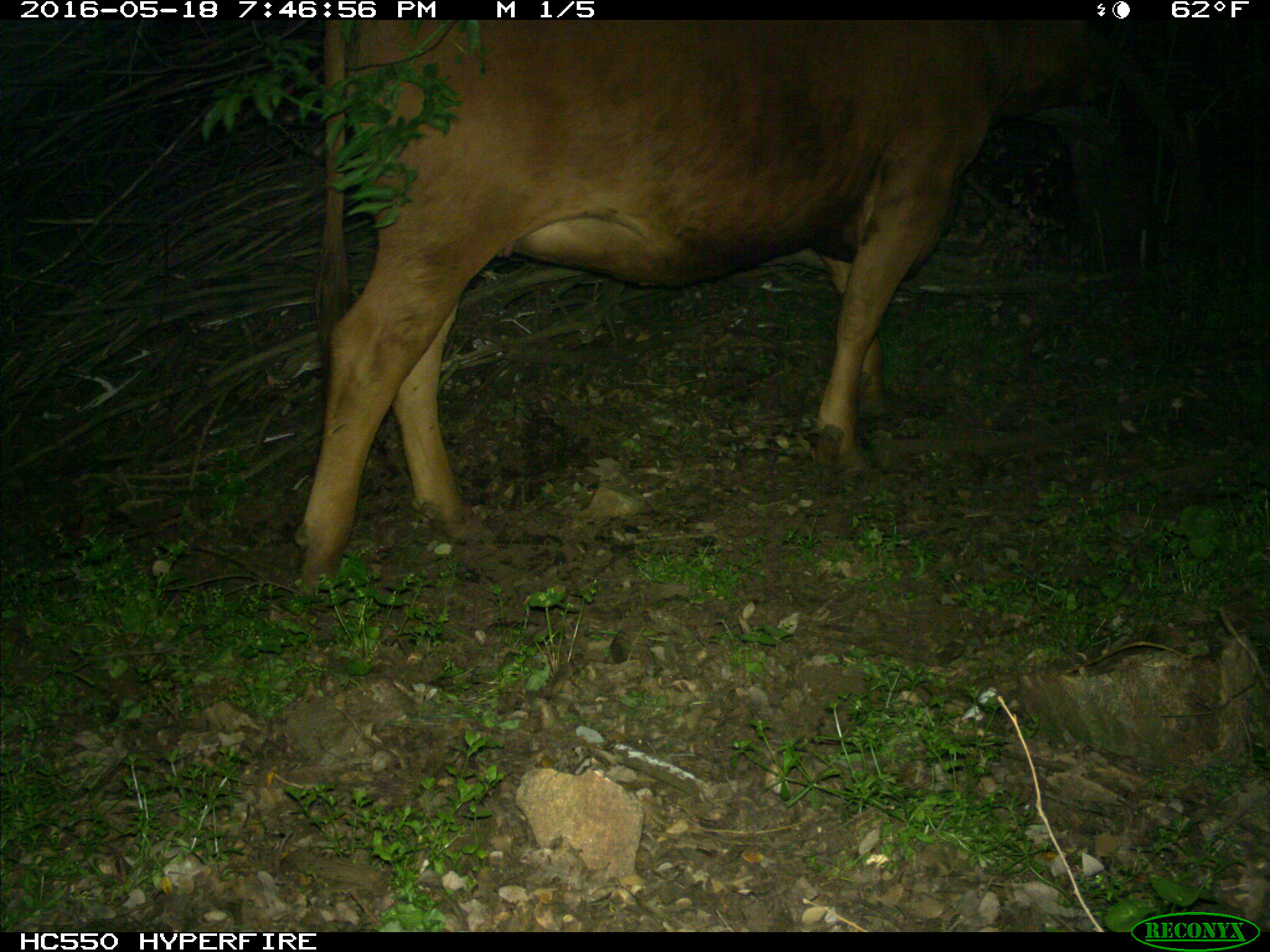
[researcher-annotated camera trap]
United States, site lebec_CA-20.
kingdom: Animalia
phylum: Chordata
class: Mammalia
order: Artiodactyla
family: Bovidae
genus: Bos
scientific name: Bos taurus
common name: domestic cow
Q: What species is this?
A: Bos taurus (domestic cow).